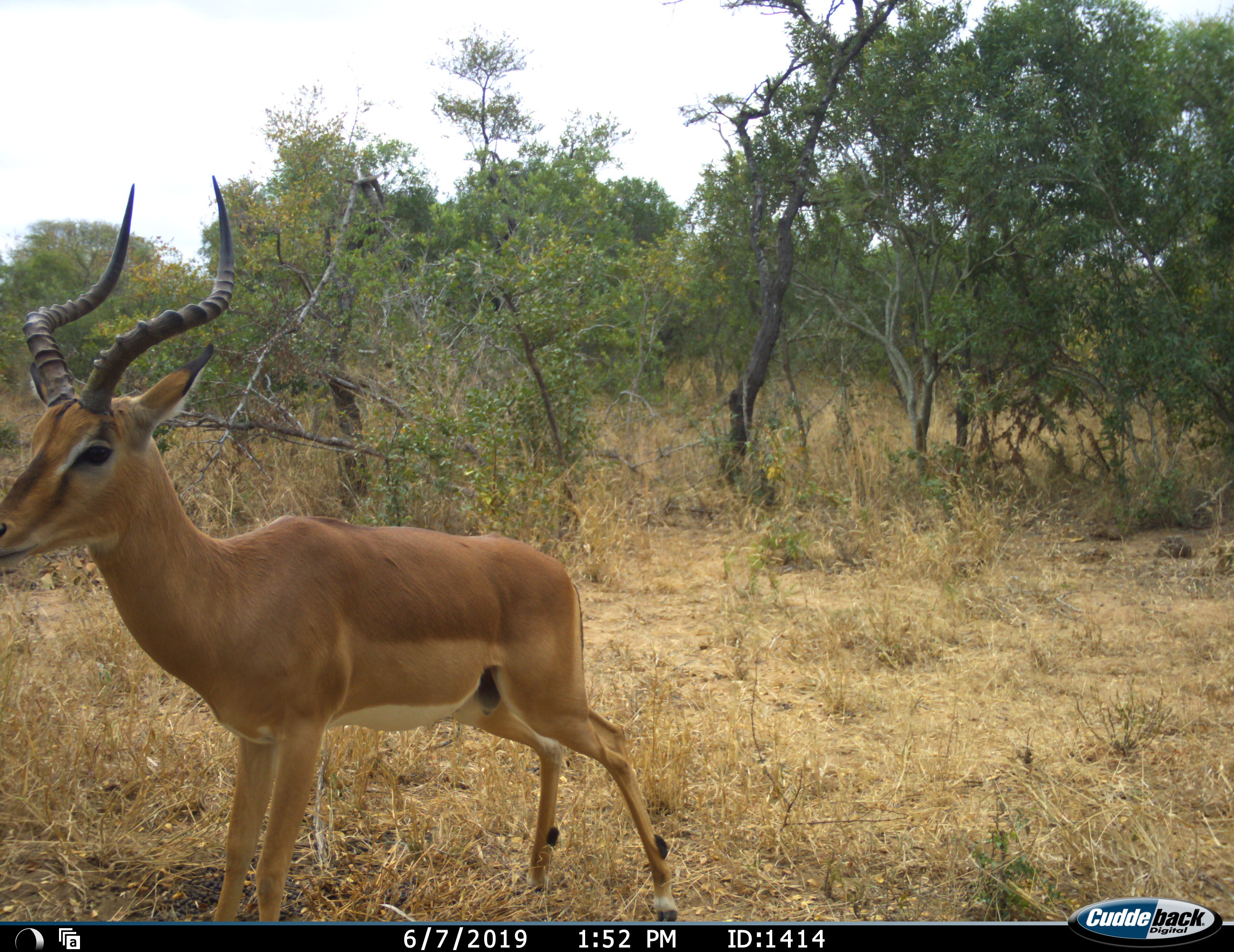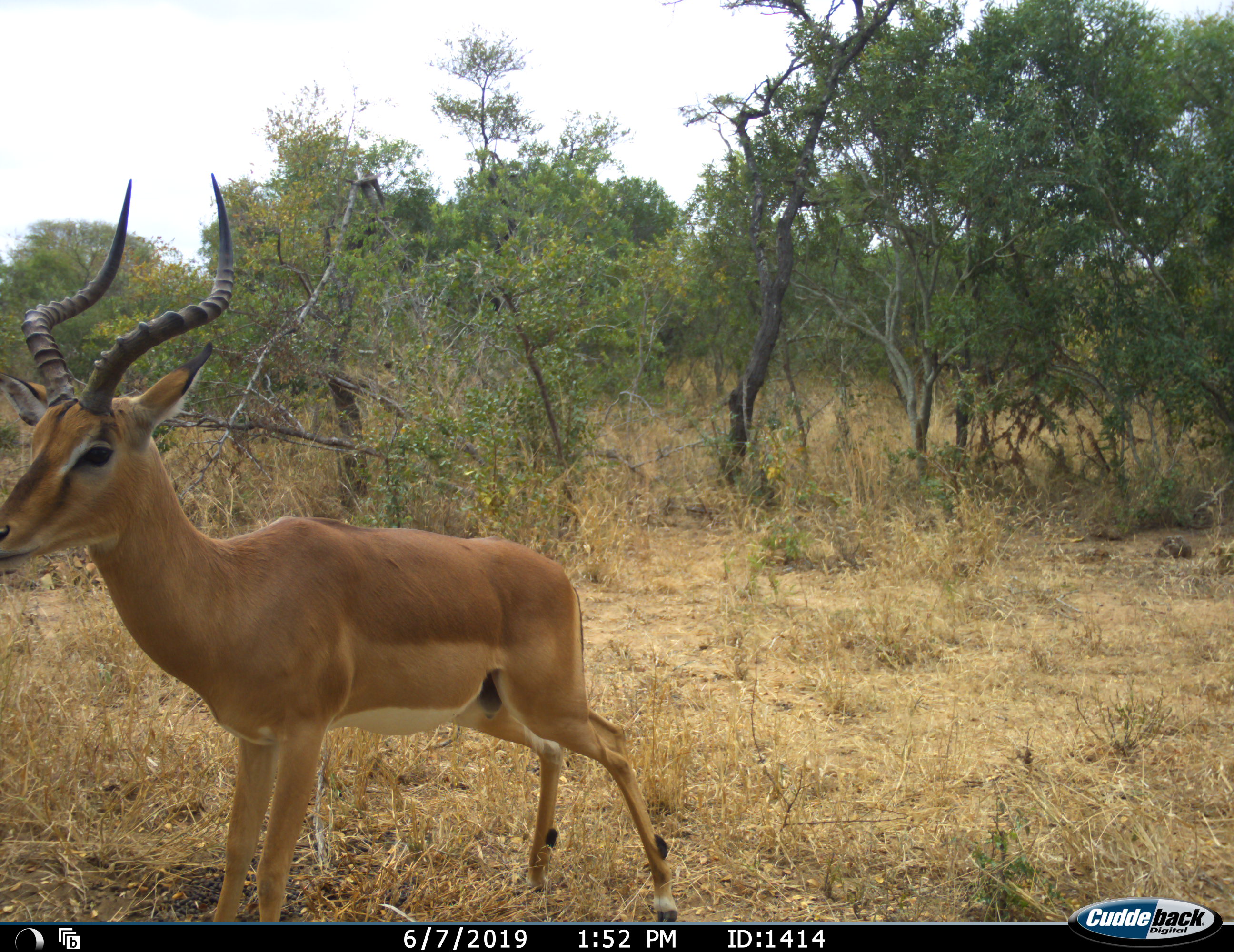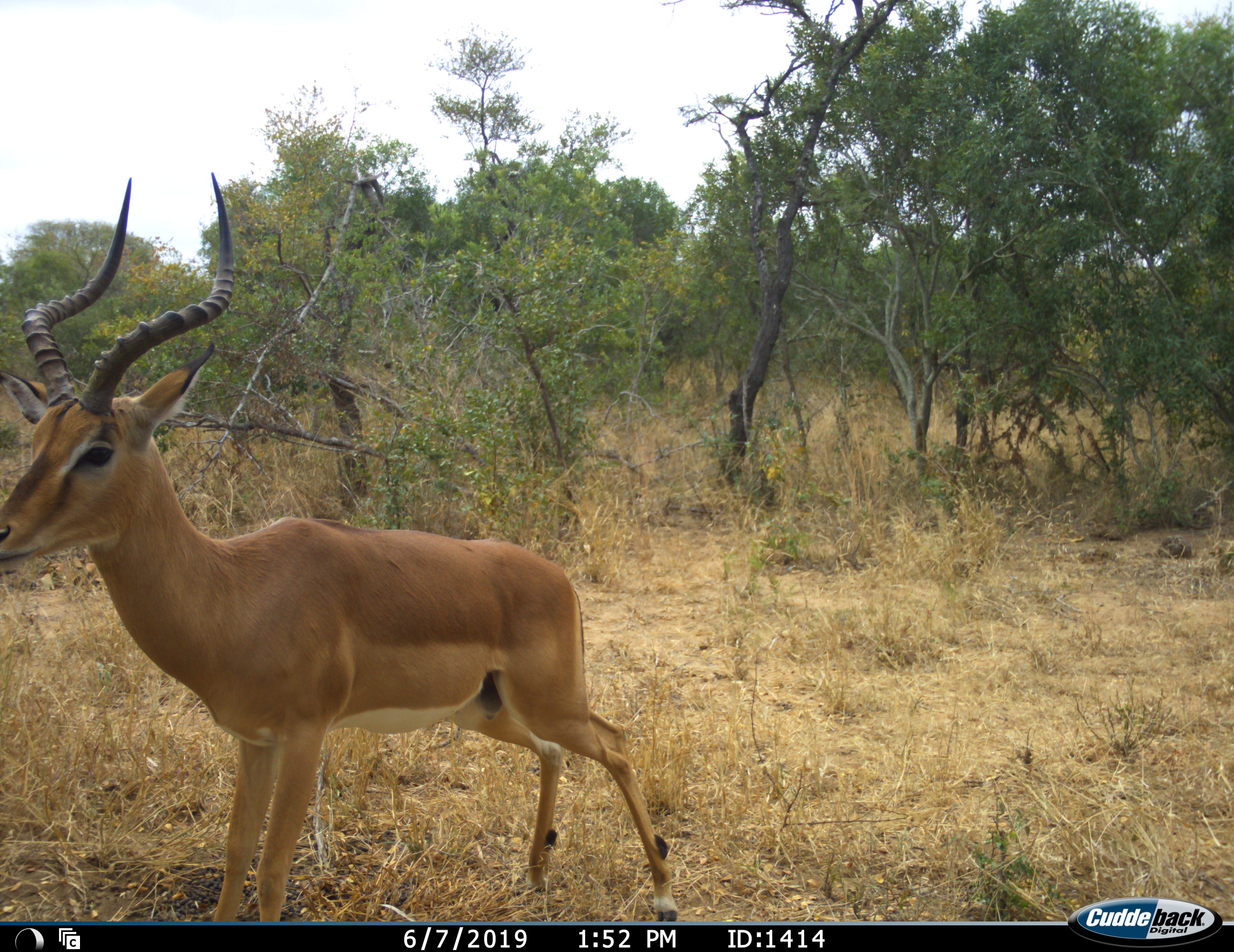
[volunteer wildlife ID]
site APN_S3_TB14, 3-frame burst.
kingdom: Animalia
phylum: Chordata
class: Mammalia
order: Artiodactyla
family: Bovidae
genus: Aepyceros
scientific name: Aepyceros melampus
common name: impala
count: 1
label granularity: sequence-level